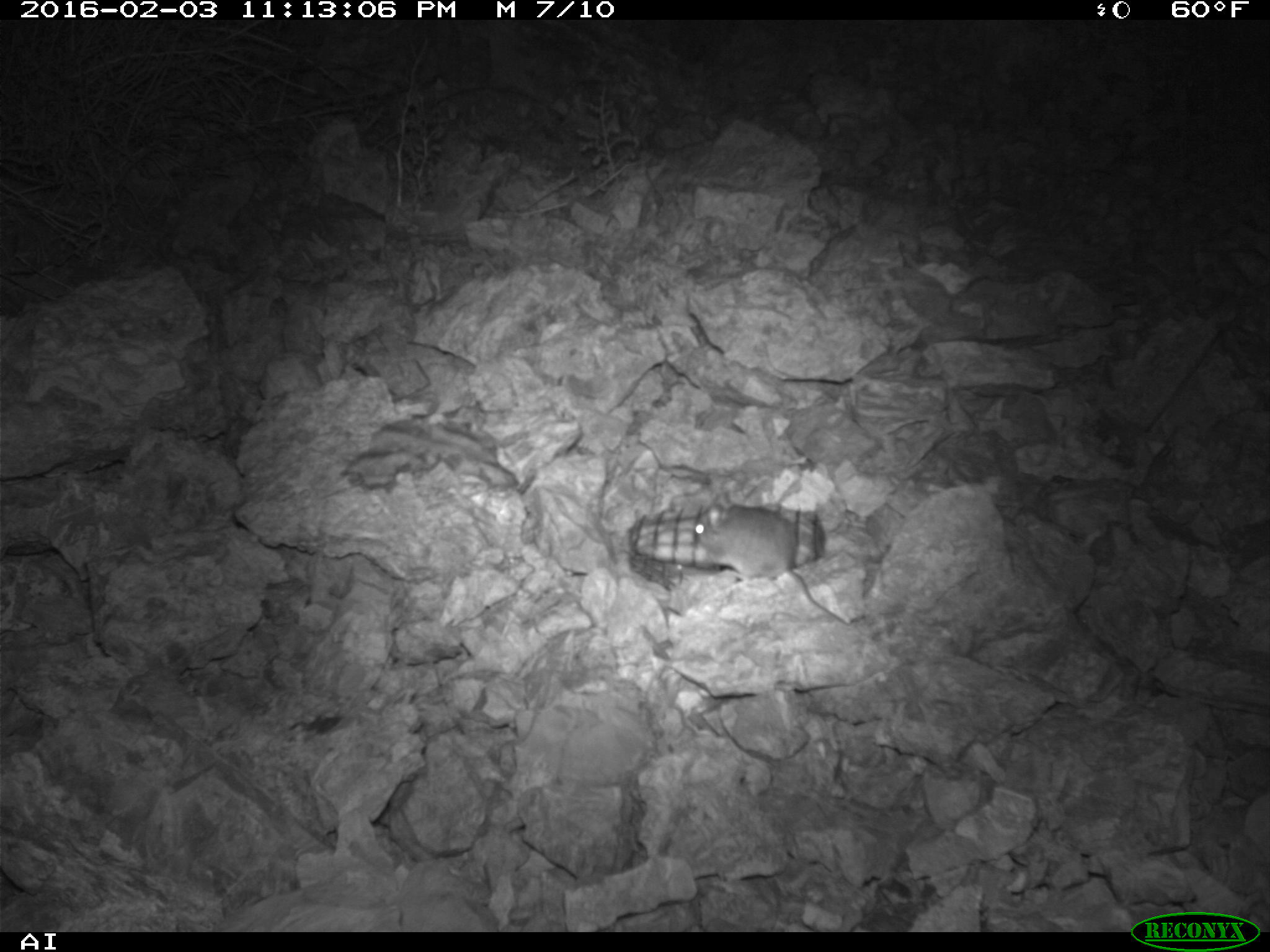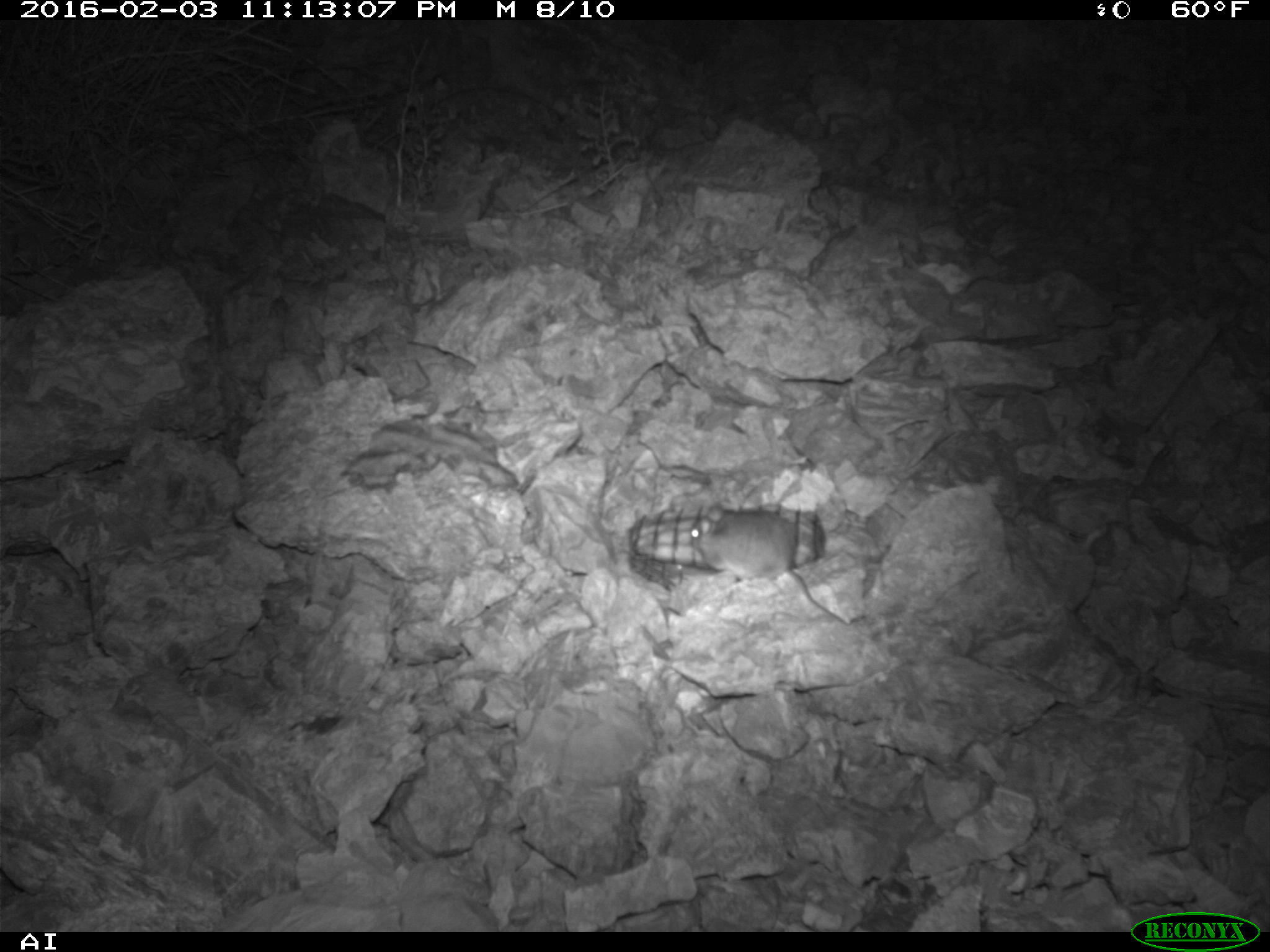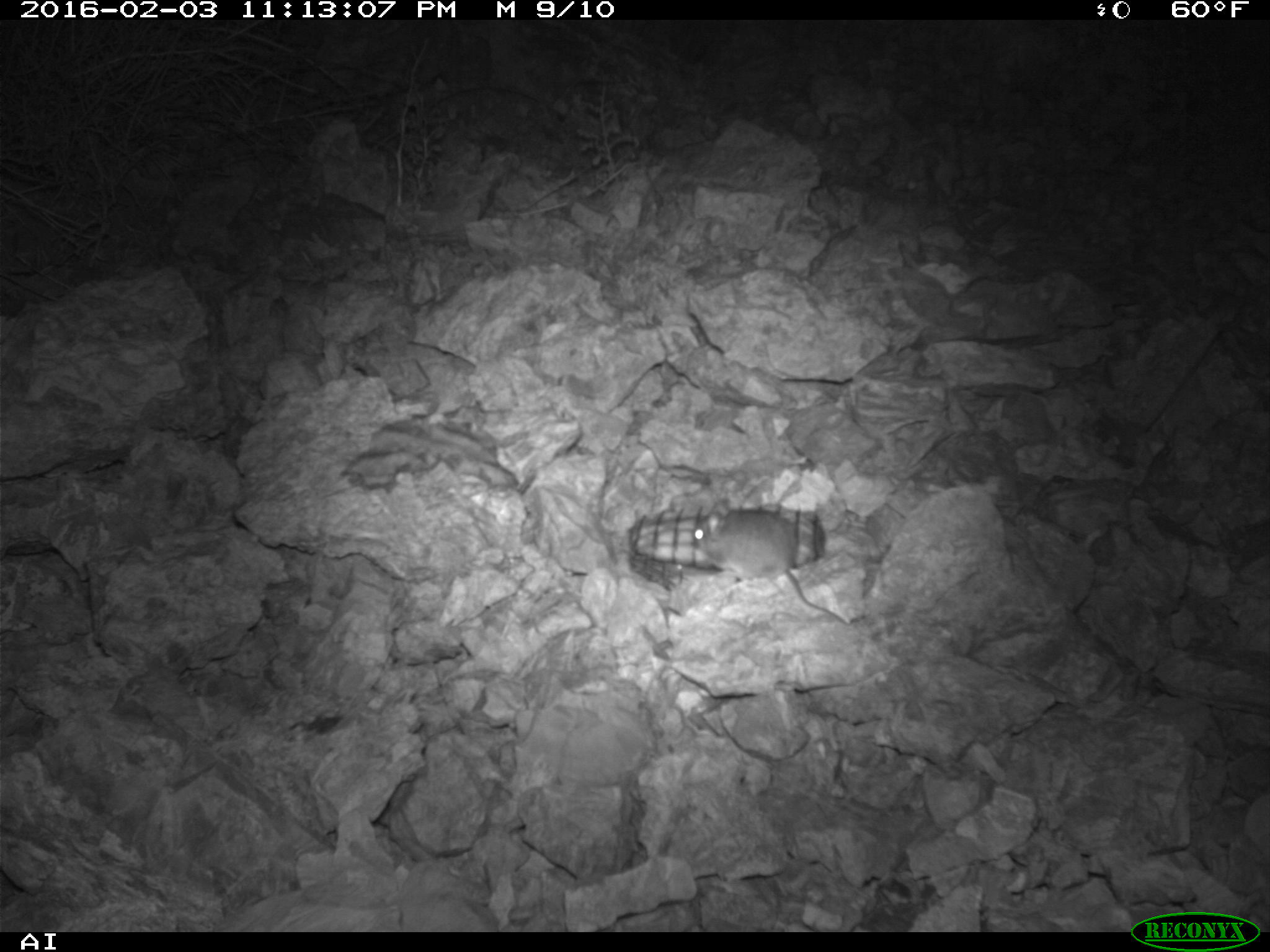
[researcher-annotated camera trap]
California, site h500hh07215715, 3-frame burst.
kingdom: Animalia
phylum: Chordata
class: Mammalia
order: Rodentia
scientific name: Rodentia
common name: rodent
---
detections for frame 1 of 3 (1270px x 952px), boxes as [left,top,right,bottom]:
rodent: [691,490,848,627]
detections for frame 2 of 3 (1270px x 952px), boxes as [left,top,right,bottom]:
rodent: [685,501,850,625]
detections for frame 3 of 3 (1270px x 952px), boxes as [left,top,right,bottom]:
rodent: [695,494,850,623]